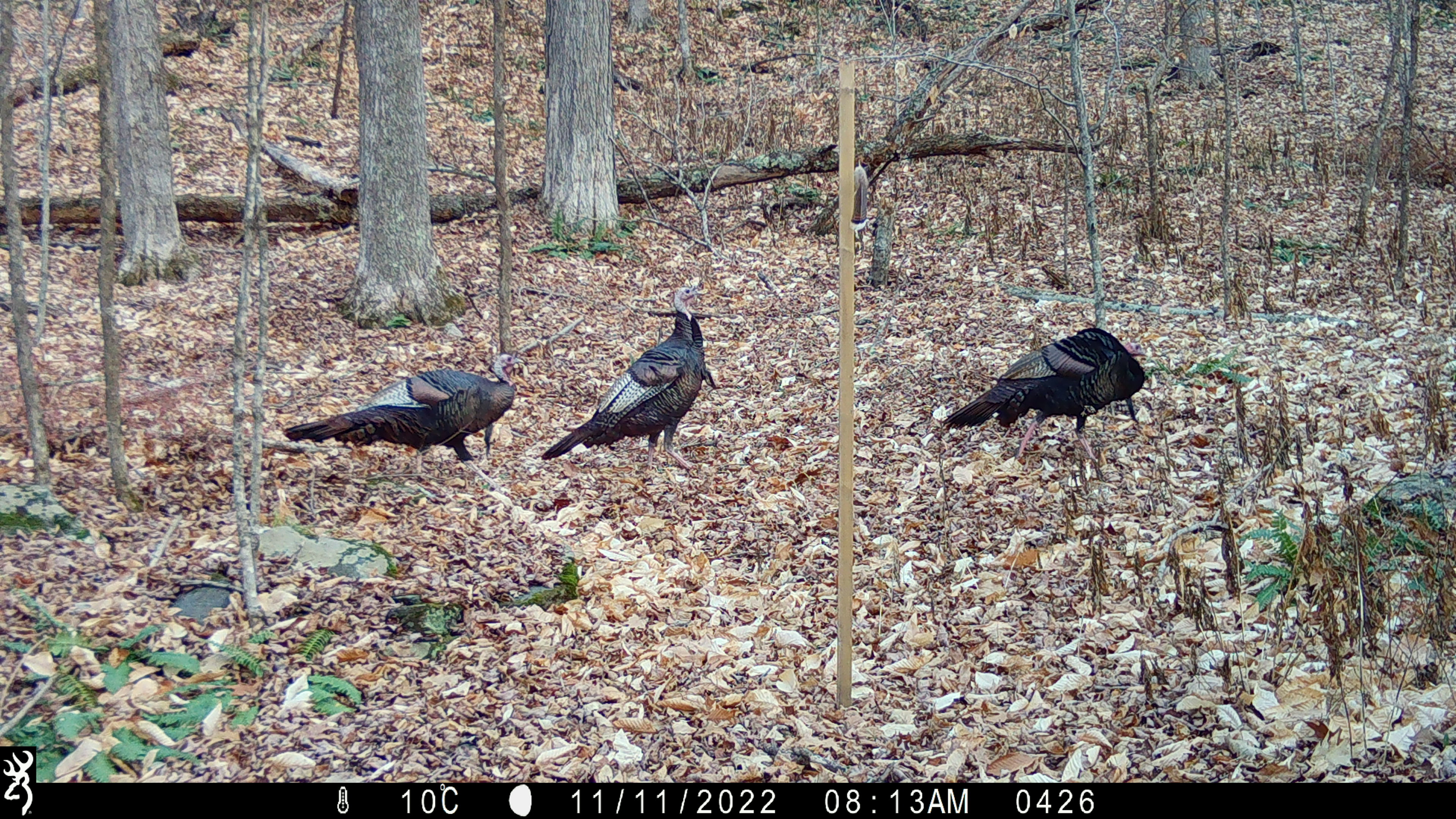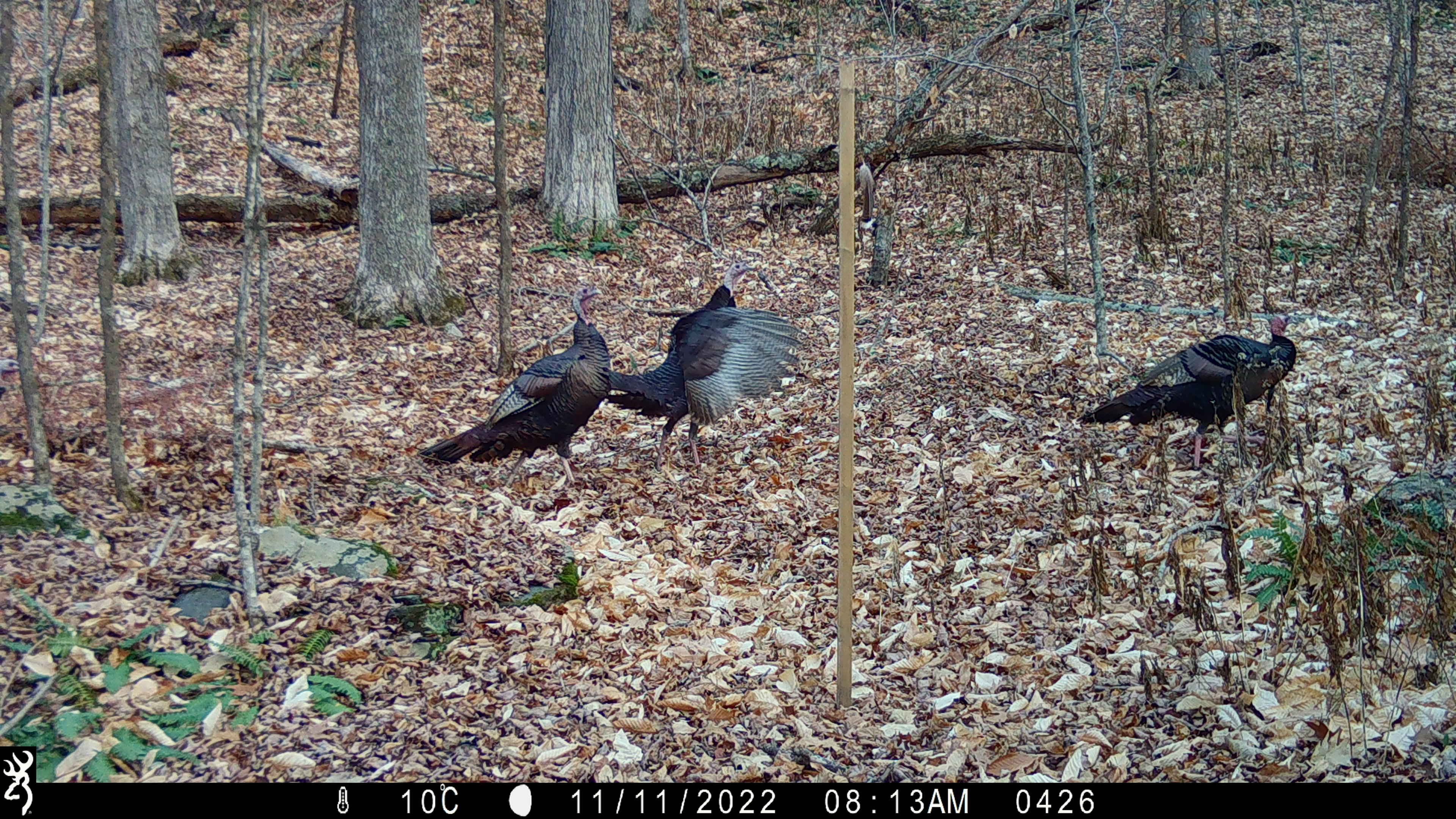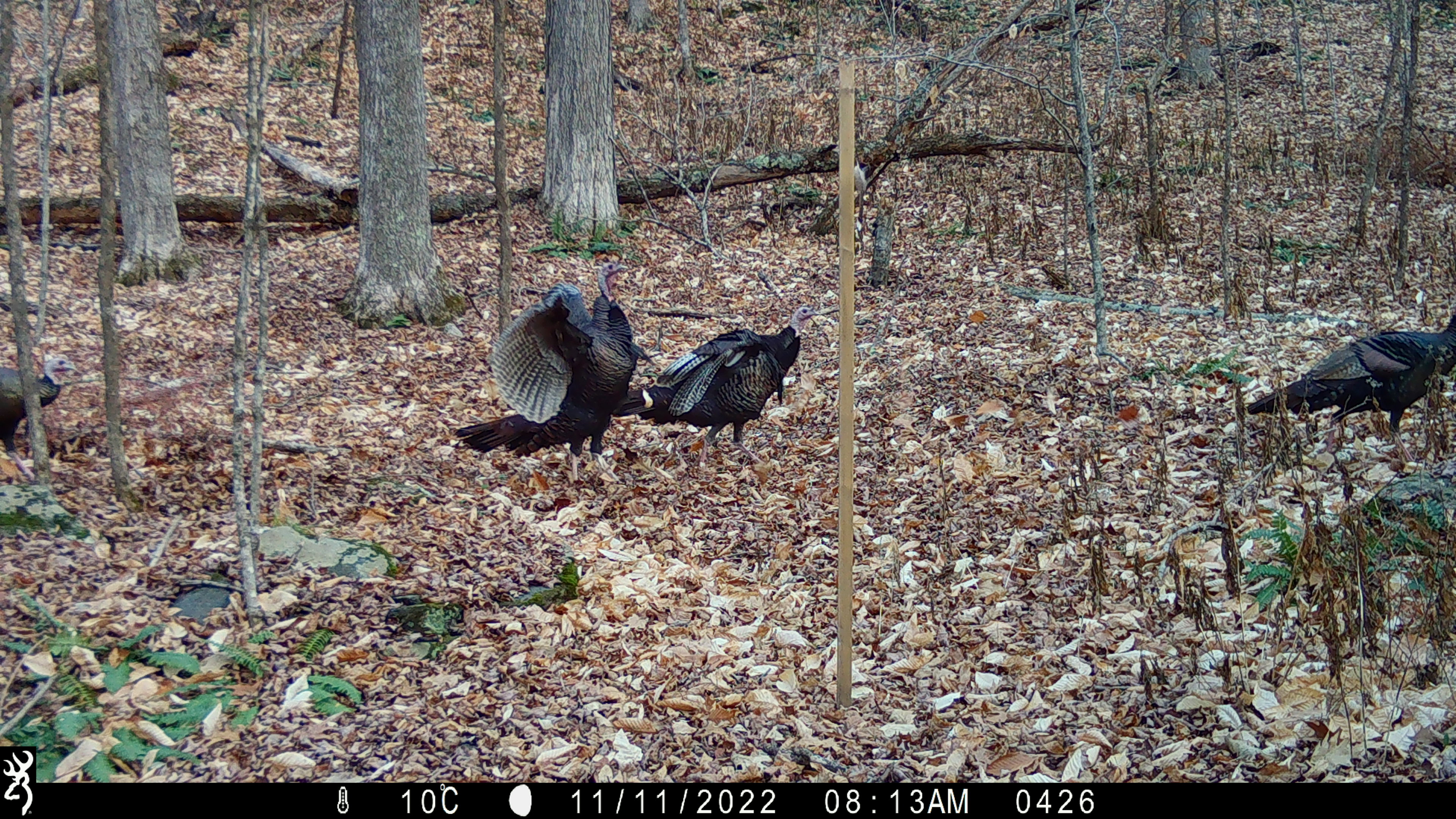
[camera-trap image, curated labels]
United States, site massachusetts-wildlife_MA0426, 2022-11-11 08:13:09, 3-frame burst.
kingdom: Animalia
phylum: Chordata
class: Aves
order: Galliformes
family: Phasianidae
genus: Meleagris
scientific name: Meleagris gallopavo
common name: wild turkey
Wild turkey (Meleagris gallopavo).